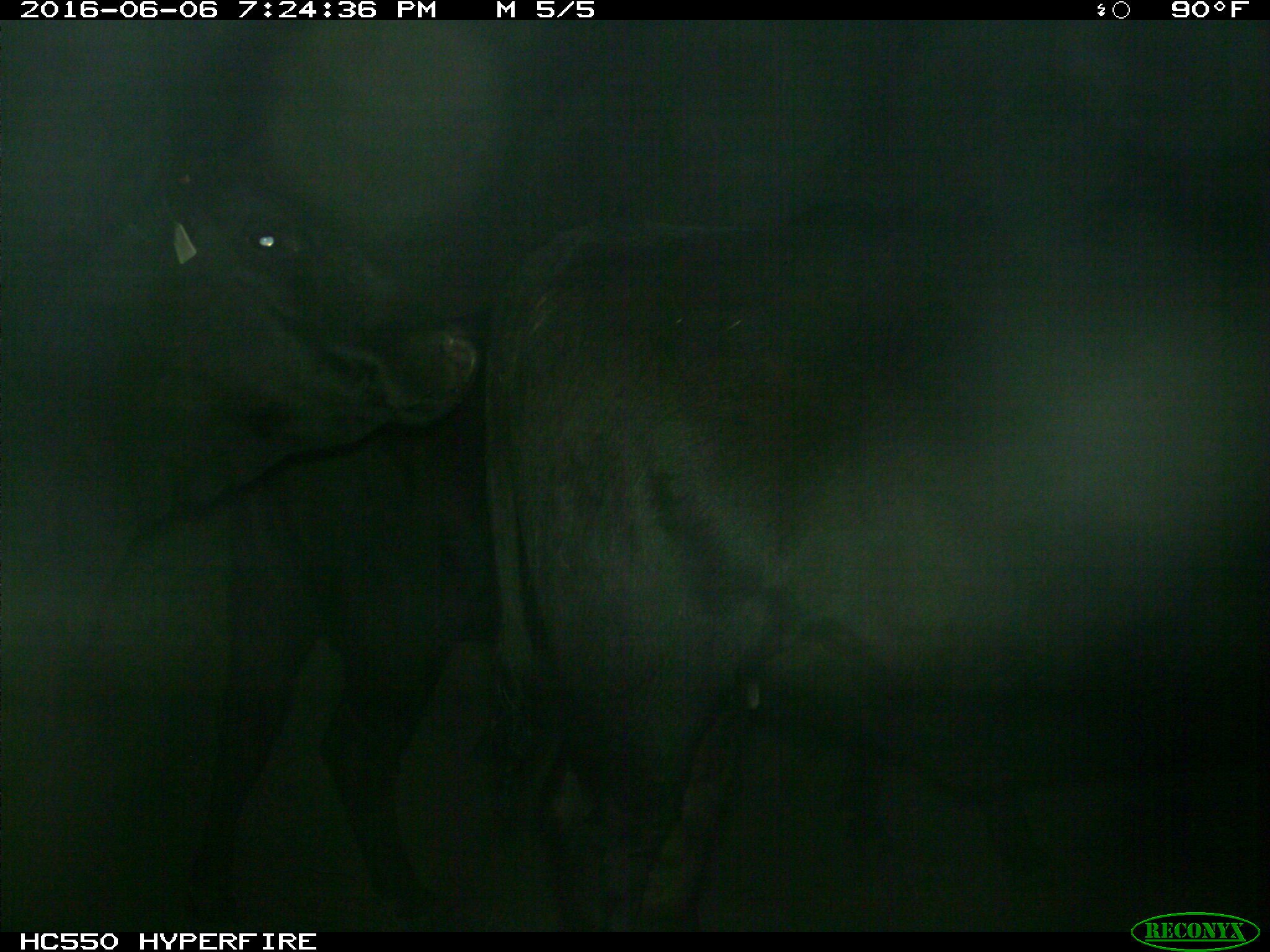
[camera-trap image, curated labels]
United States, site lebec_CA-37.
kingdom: Animalia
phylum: Chordata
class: Mammalia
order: Artiodactyla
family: Bovidae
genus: Bos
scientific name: Bos taurus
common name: domestic cow